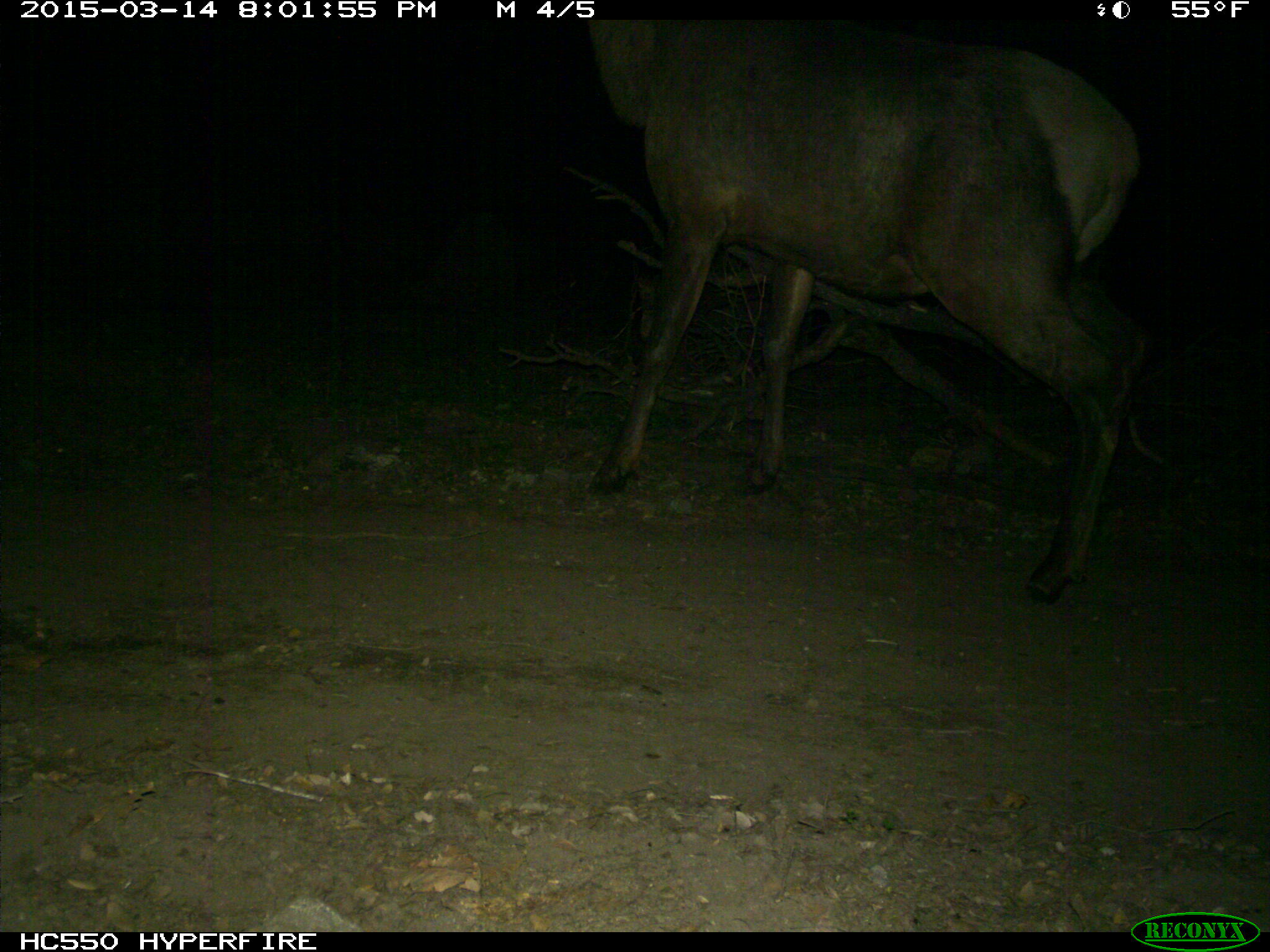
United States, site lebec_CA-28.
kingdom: Animalia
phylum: Chordata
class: Mammalia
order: Artiodactyla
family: Cervidae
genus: Cervus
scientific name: Cervus canadensis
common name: elk